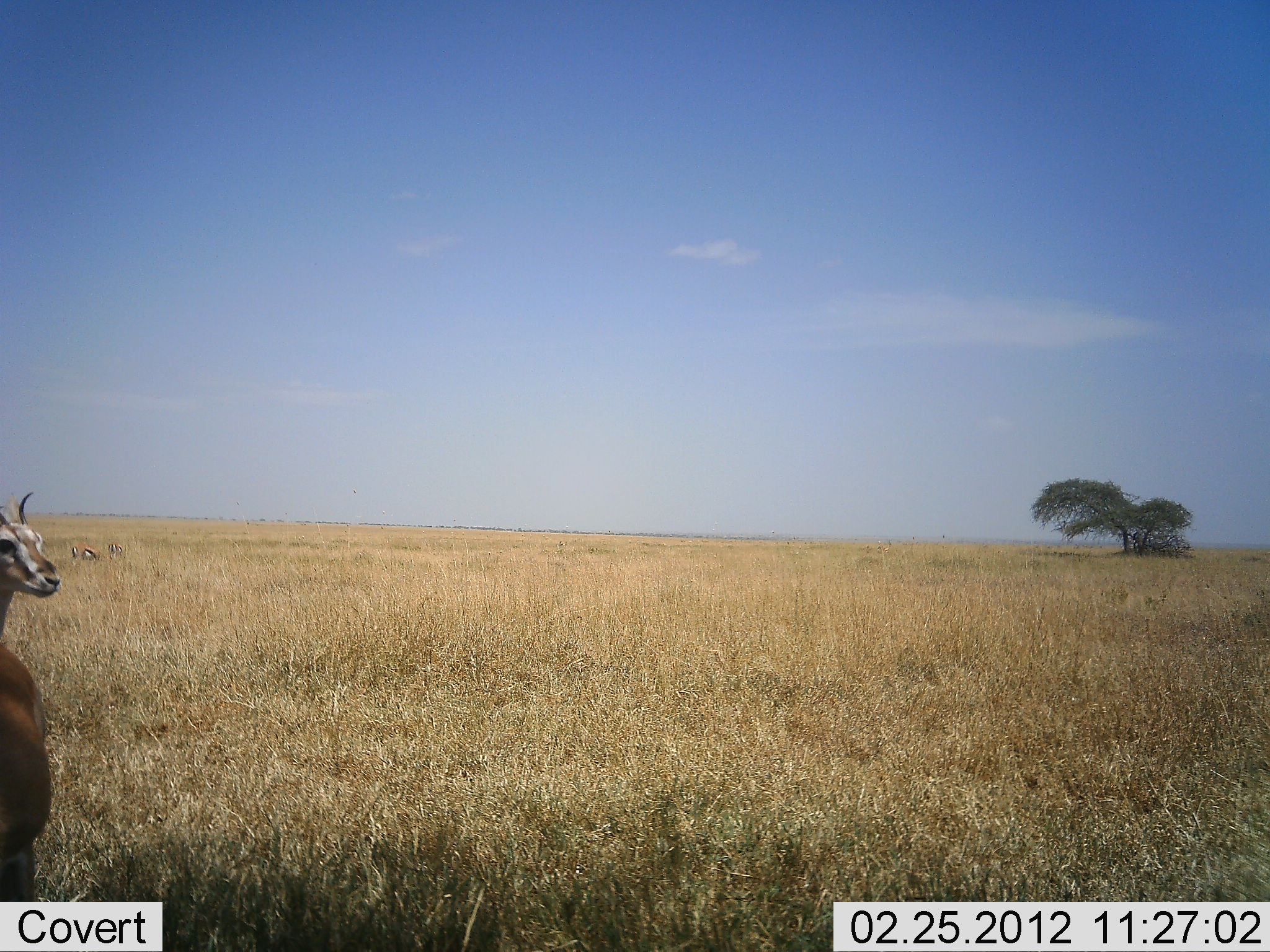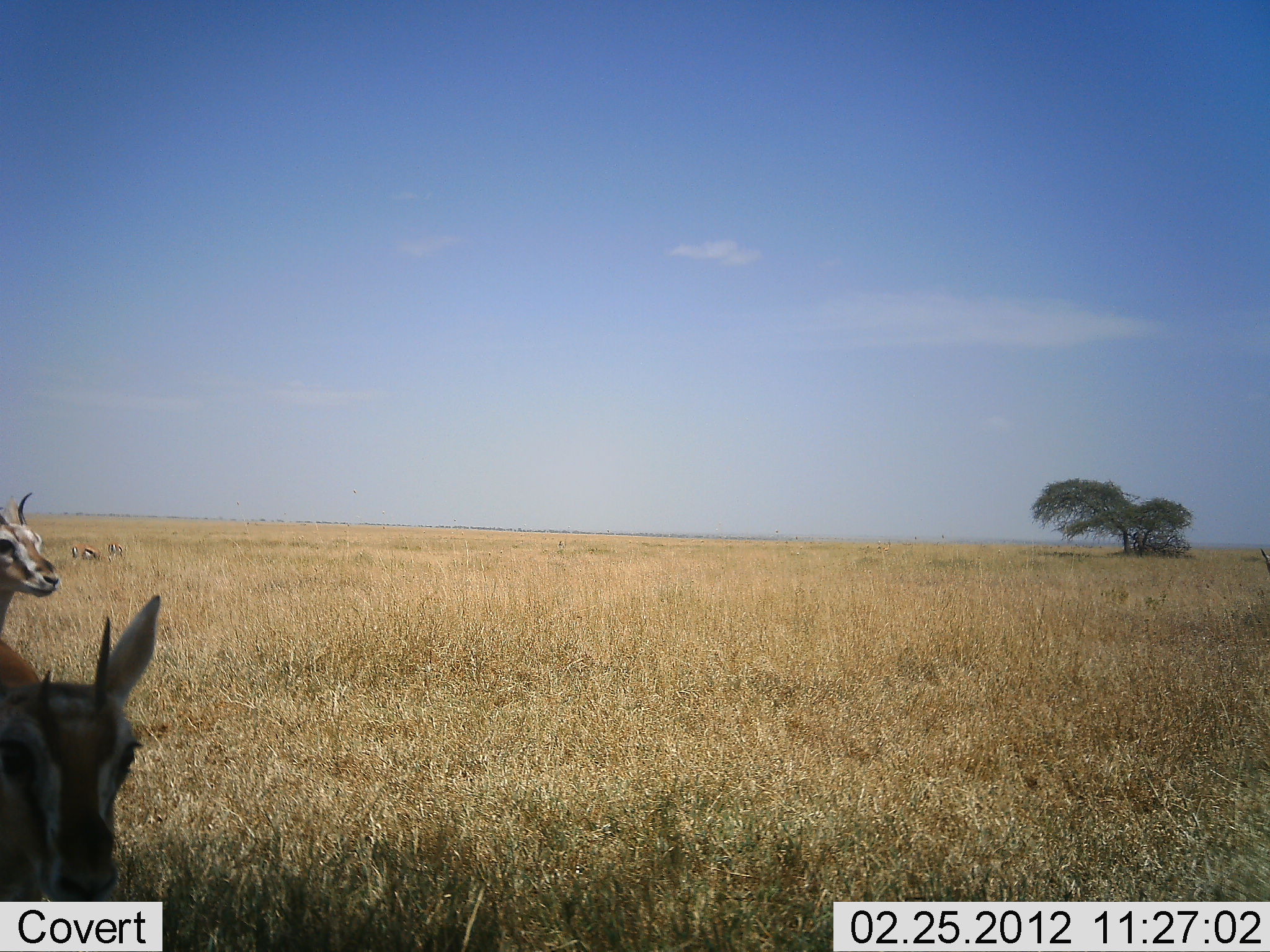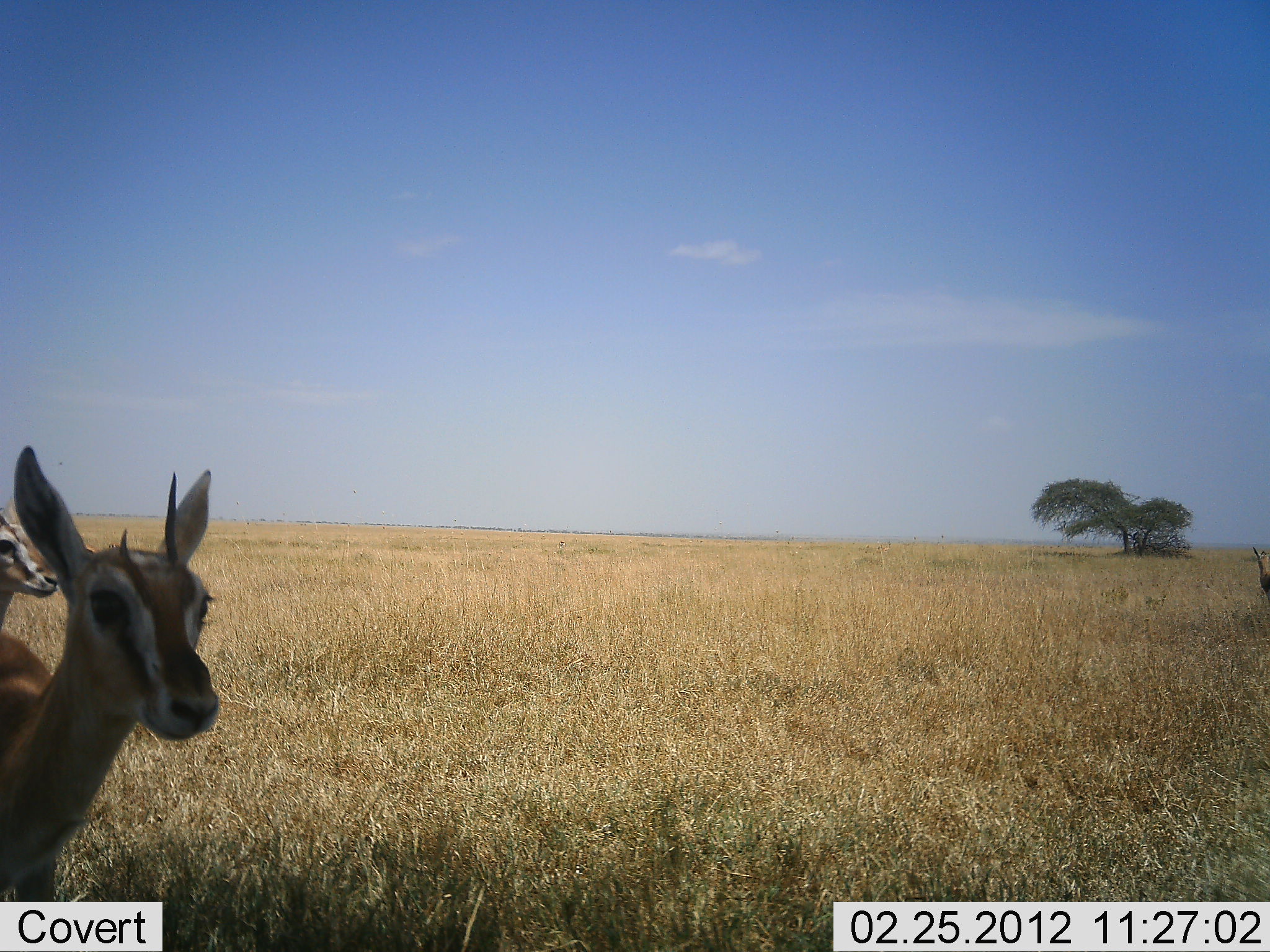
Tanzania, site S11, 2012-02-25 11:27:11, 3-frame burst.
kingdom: Animalia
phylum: Chordata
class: Mammalia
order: Artiodactyla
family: Bovidae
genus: Eudorcas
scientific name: Eudorcas thomsonii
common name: thomson's gazelle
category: gazellethomsons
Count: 4.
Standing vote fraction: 90%.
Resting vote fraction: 5%.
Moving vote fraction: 33%.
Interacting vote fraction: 0%.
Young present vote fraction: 0%.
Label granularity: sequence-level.